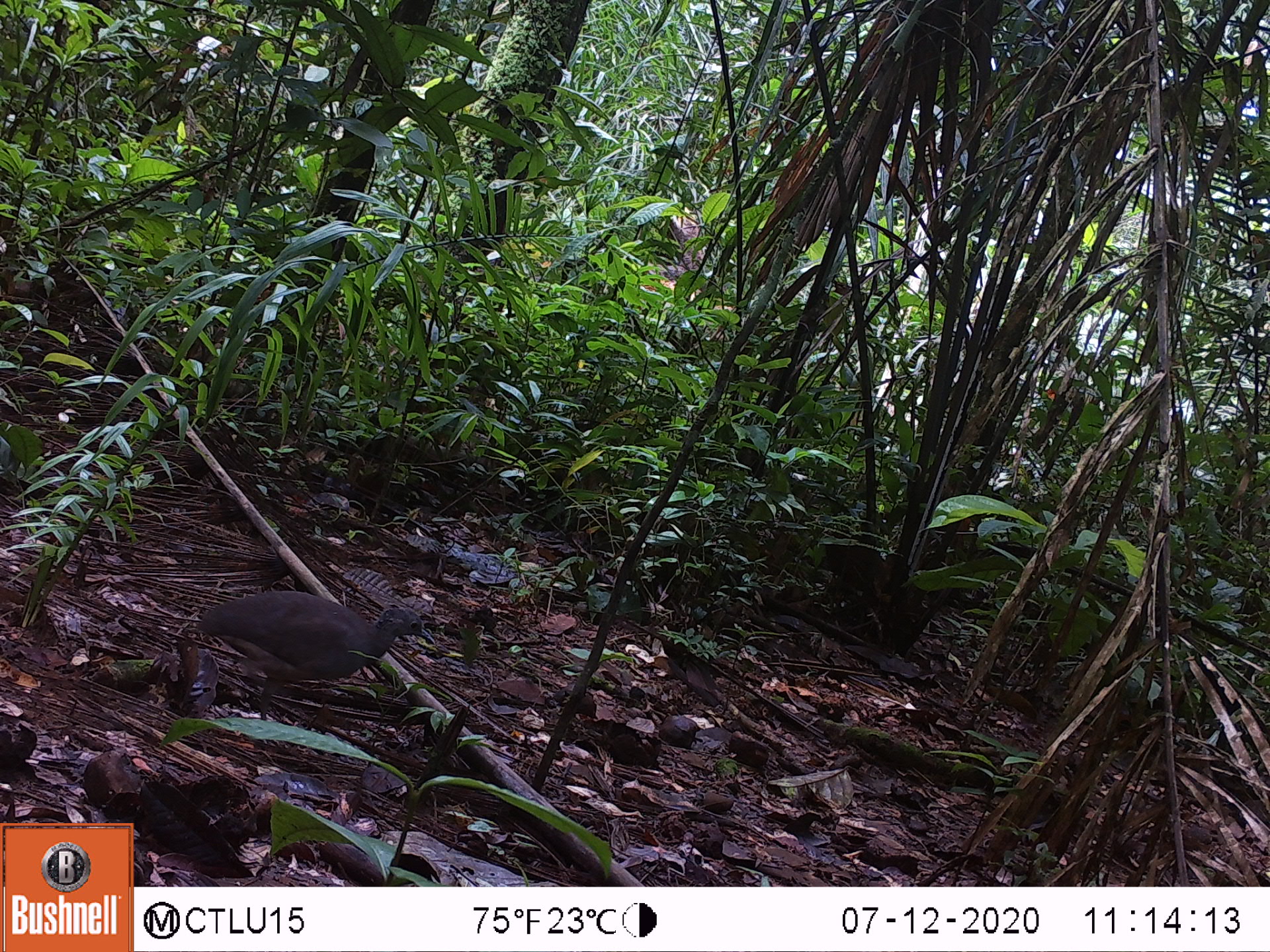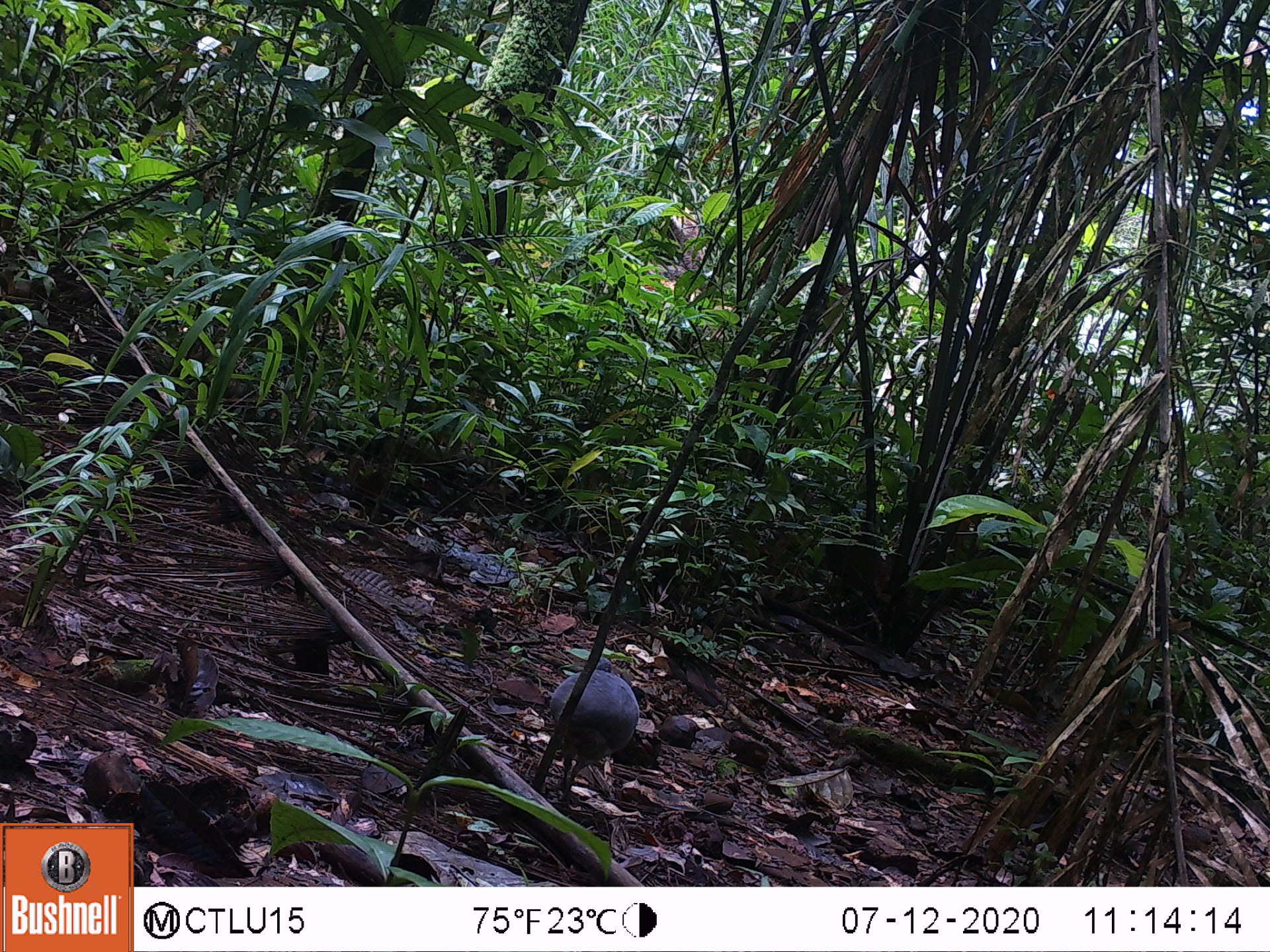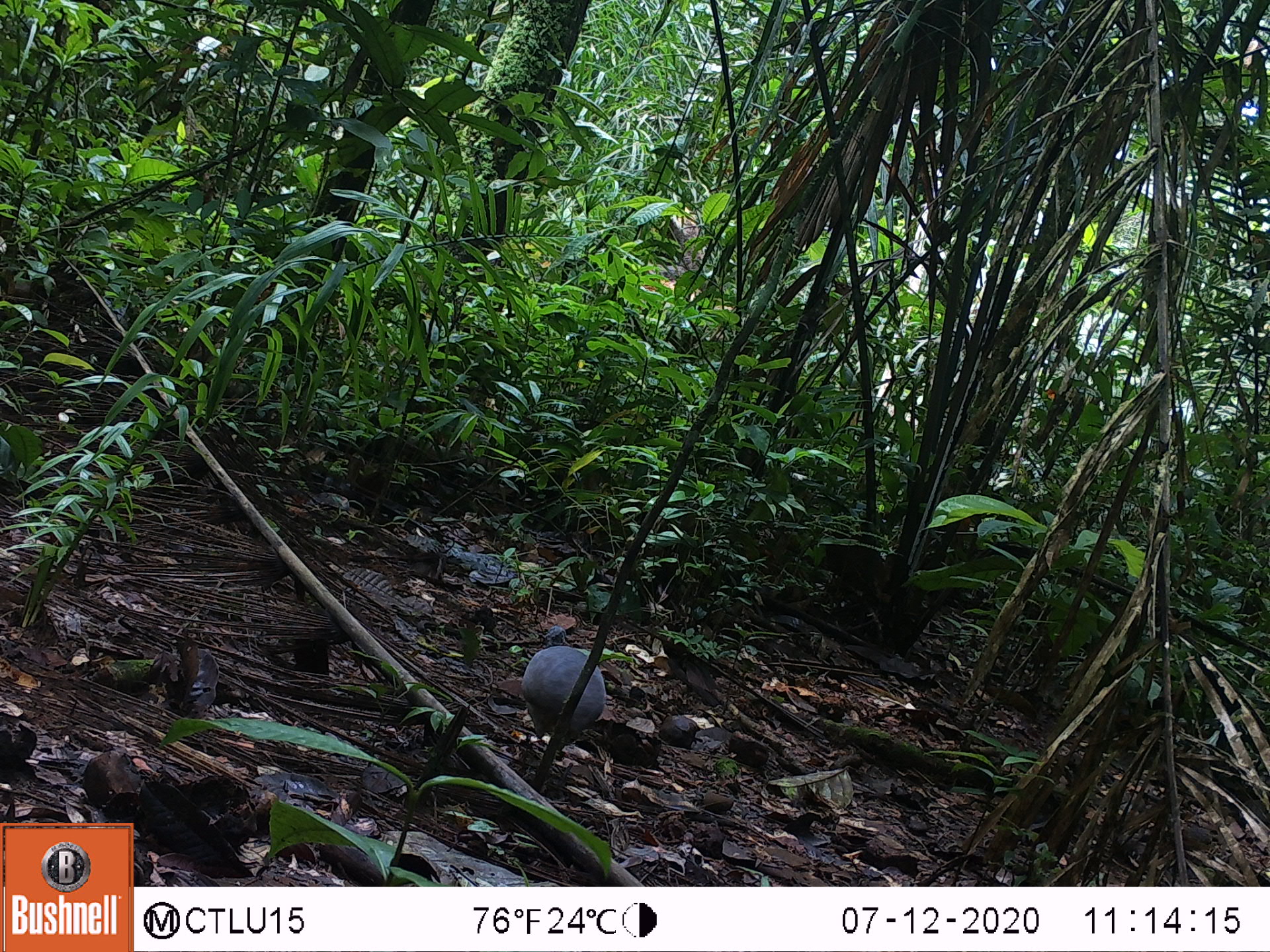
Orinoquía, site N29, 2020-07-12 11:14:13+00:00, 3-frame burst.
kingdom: Animalia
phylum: Chordata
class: Aves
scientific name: Aves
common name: bird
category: unknown bird